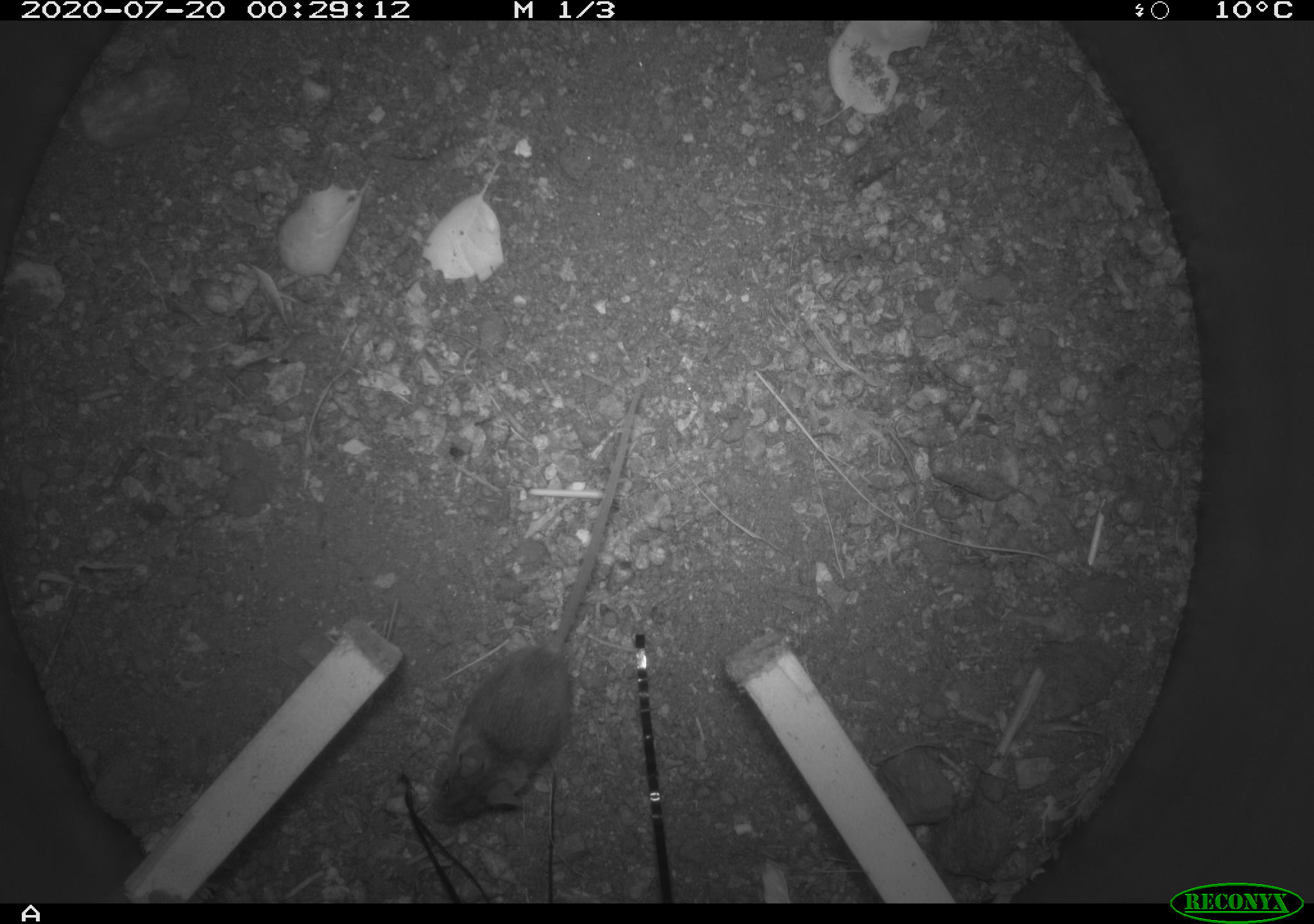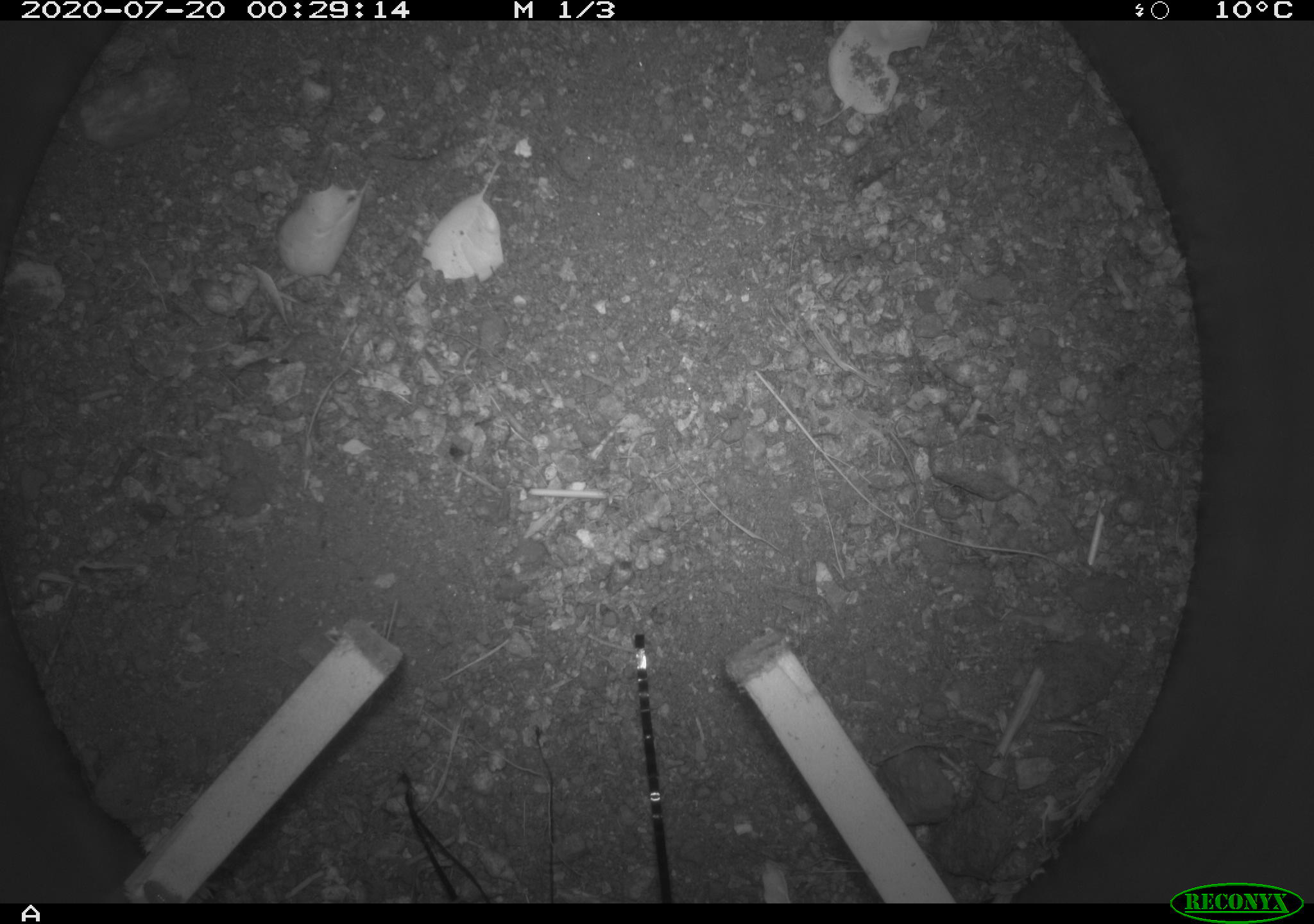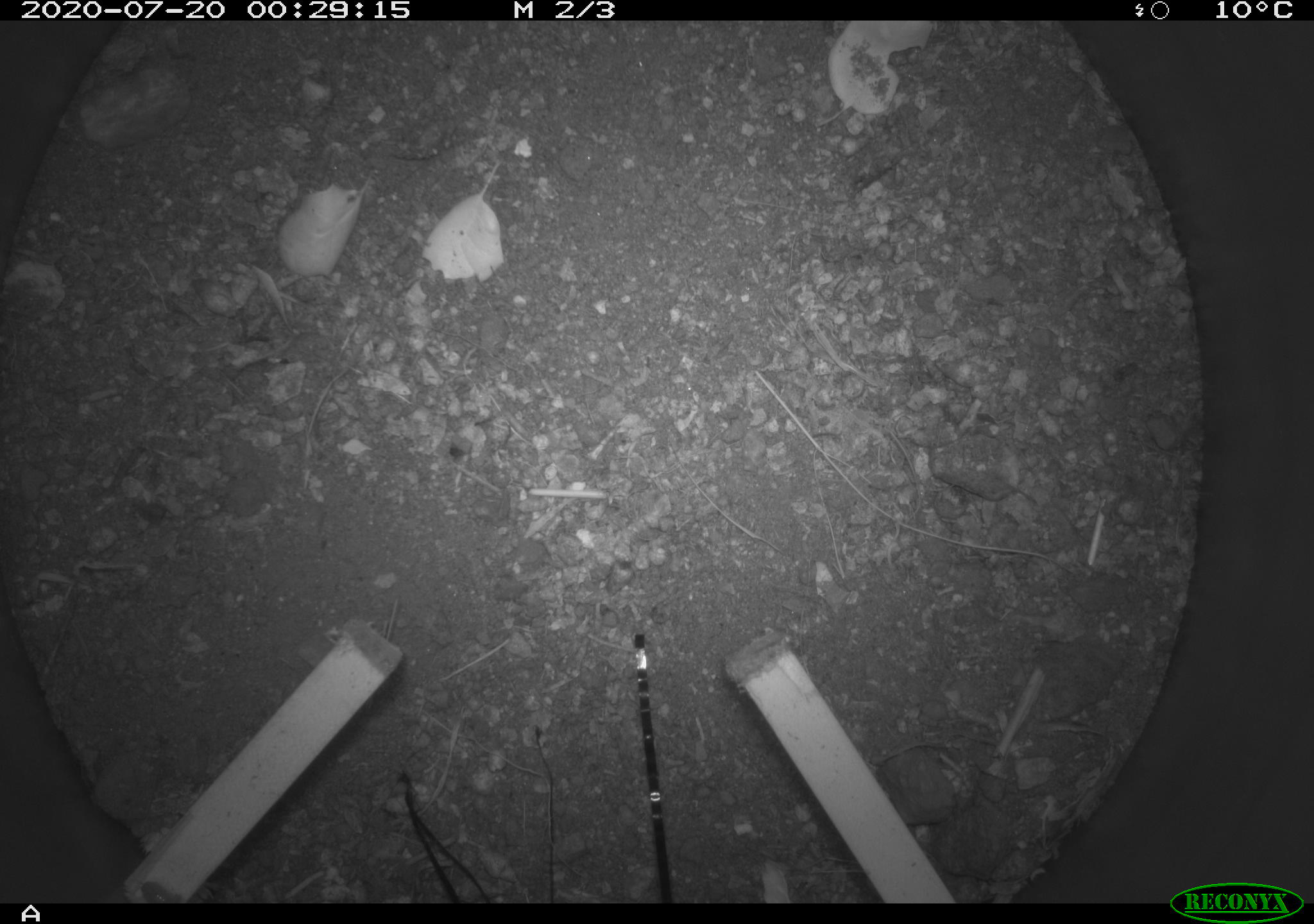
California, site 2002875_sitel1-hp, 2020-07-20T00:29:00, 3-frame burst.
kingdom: Animalia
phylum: Chordata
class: Mammalia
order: Rodentia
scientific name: Rodentia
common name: rodent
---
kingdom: Animalia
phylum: Arthropoda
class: Insecta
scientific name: Insecta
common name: insect